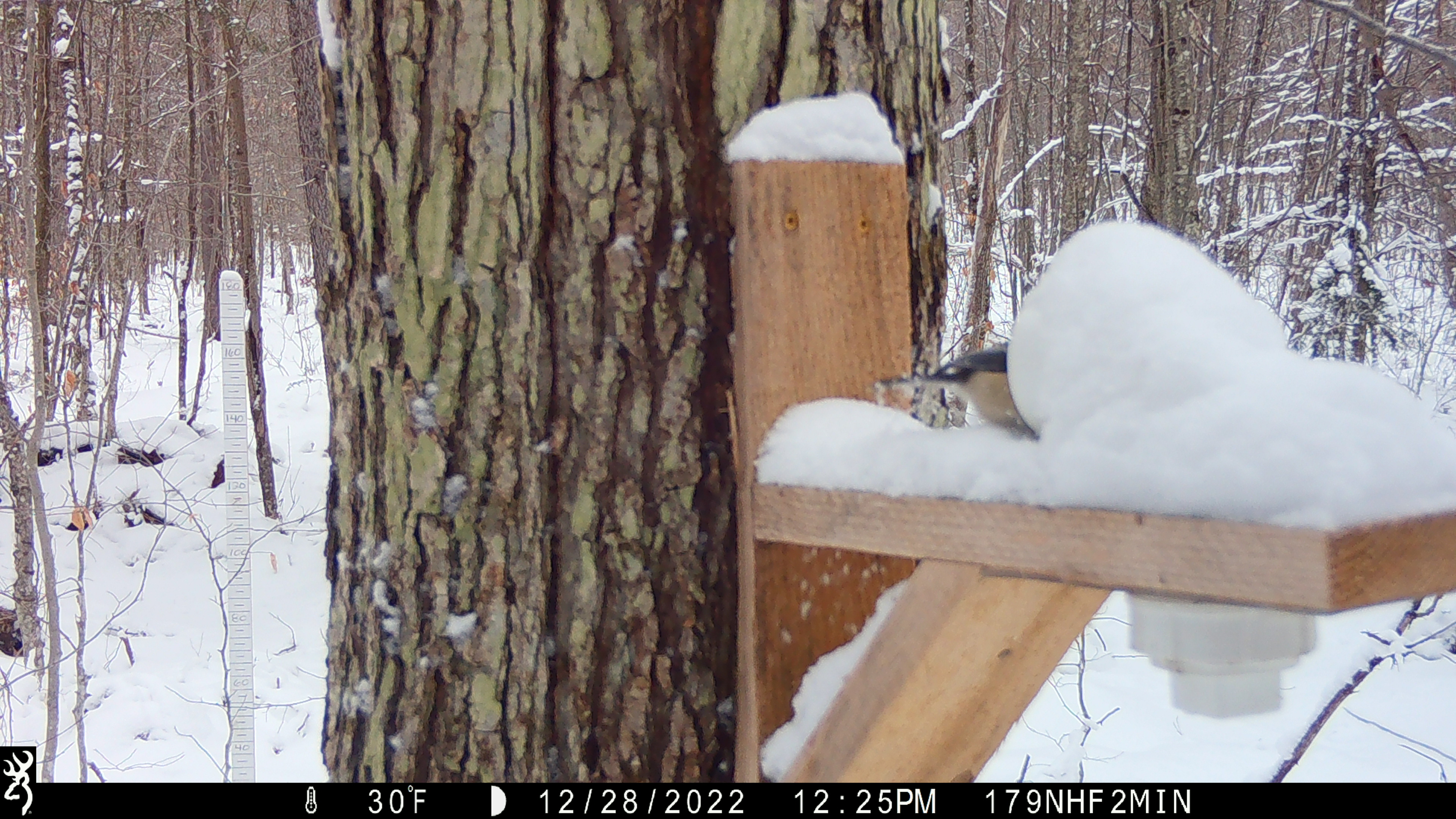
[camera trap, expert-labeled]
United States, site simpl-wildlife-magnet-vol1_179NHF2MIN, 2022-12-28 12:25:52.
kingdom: Animalia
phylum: Chordata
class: Aves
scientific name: Aves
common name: bird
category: bird sp.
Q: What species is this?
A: Bird sp. (bird) (Aves).